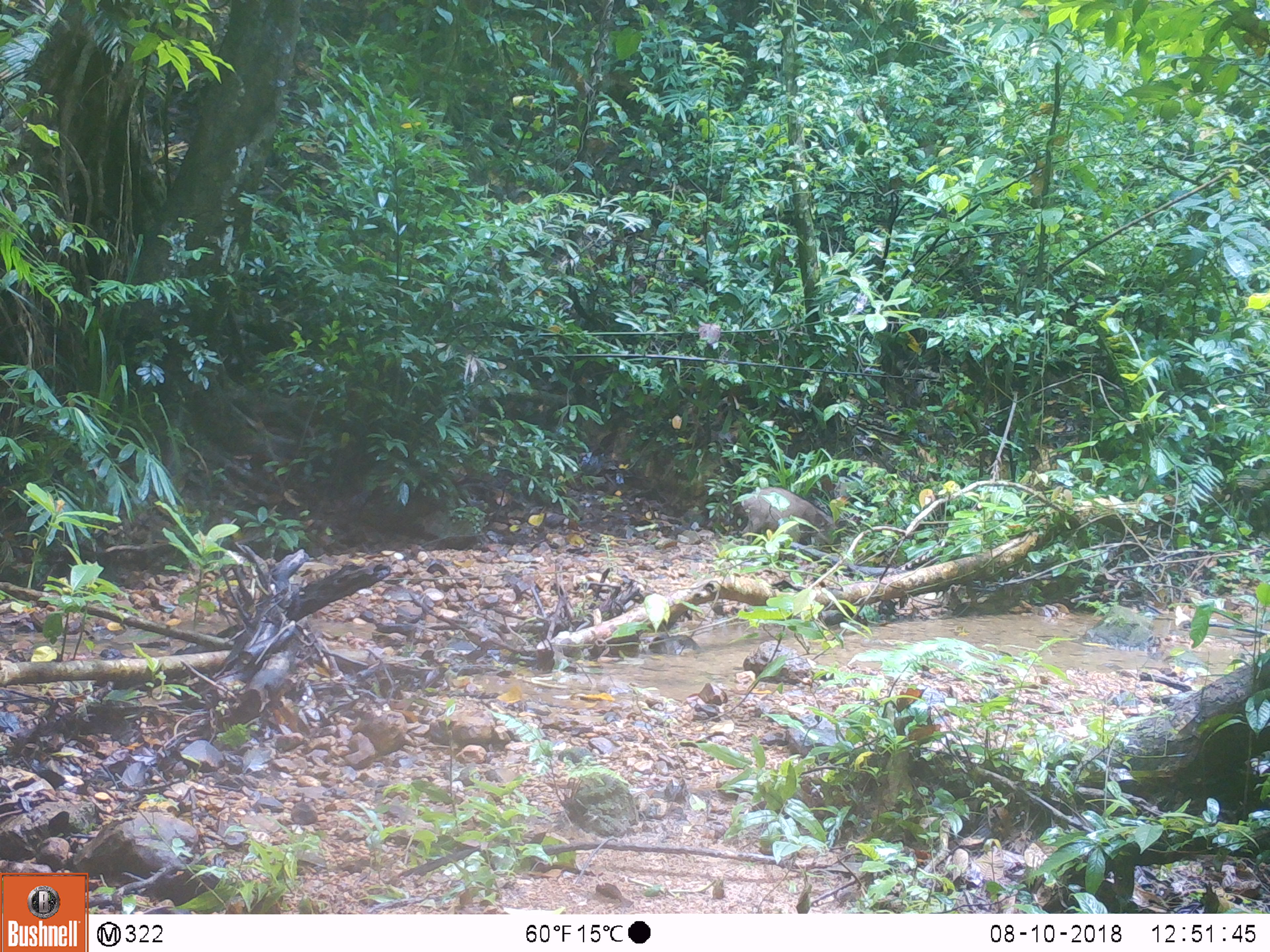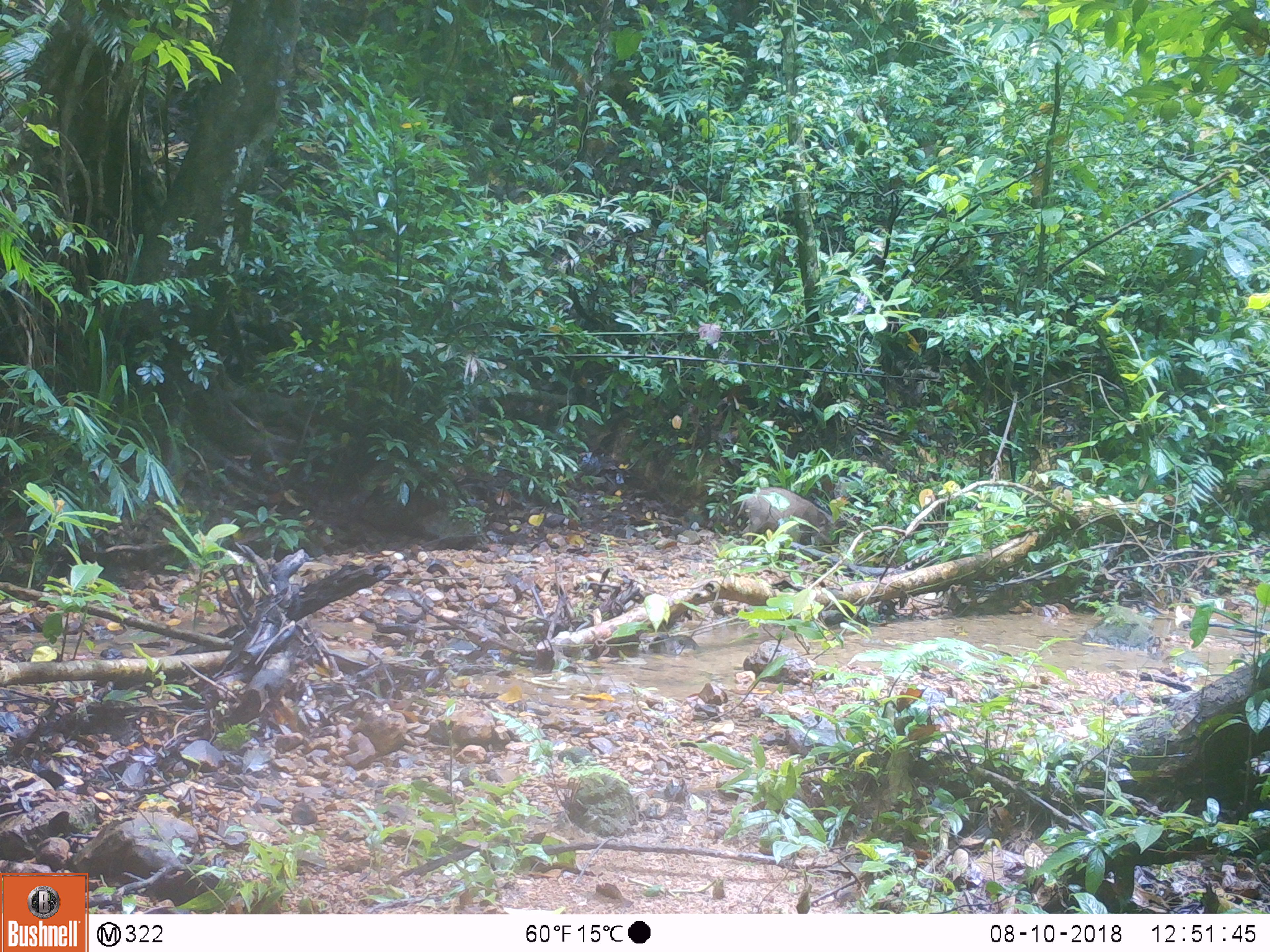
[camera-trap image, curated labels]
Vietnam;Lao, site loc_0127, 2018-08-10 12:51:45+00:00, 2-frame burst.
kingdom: Animalia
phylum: Chordata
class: Mammalia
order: Artiodactyla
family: Suidae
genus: Sus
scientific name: Sus scrofa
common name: eurasian wild pig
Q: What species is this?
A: Eurasian wild pig (Sus scrofa).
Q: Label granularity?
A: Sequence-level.